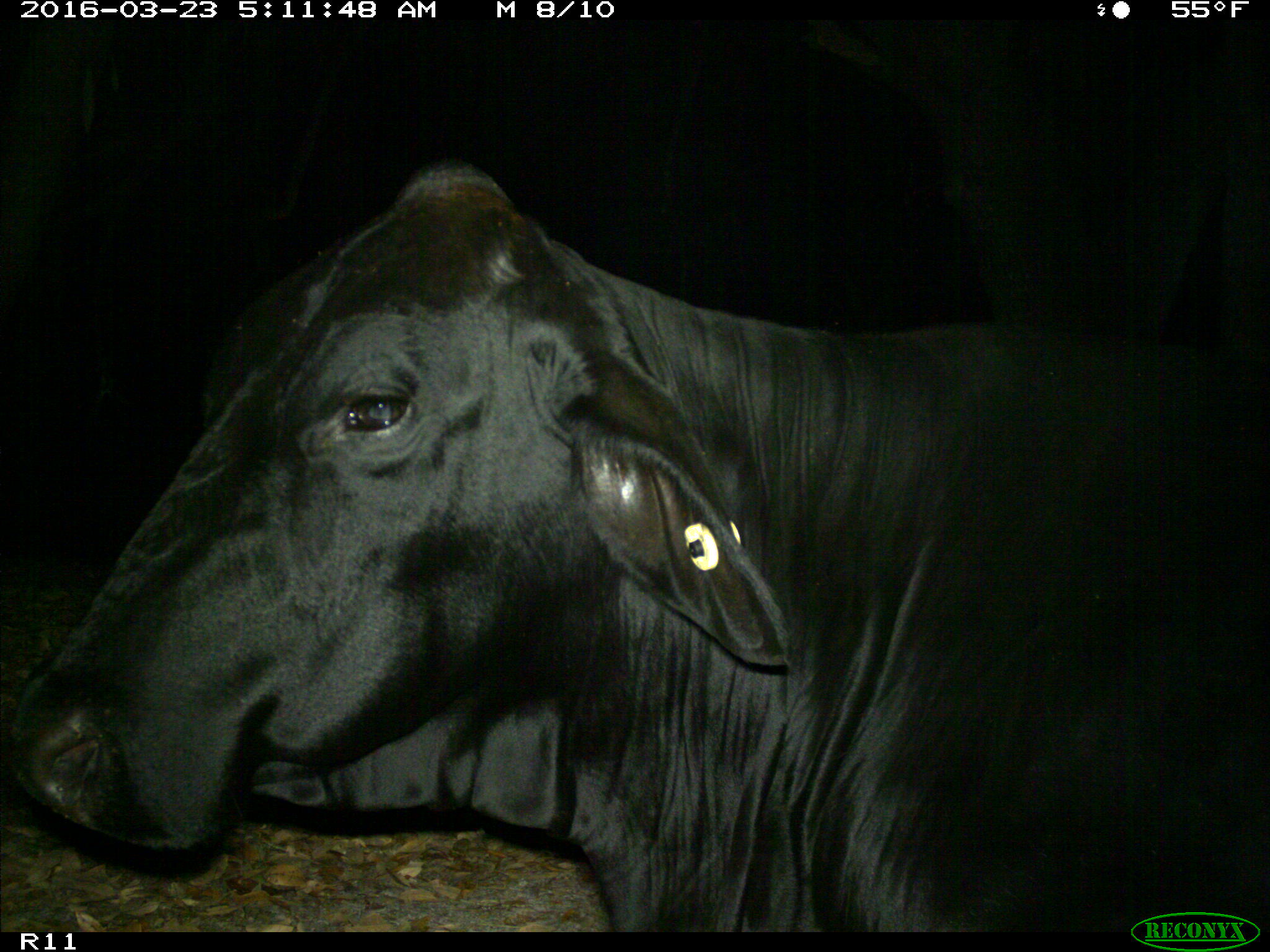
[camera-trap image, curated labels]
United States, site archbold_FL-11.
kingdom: Animalia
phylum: Chordata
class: Mammalia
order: Artiodactyla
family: Bovidae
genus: Bos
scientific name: Bos taurus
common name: domestic cow